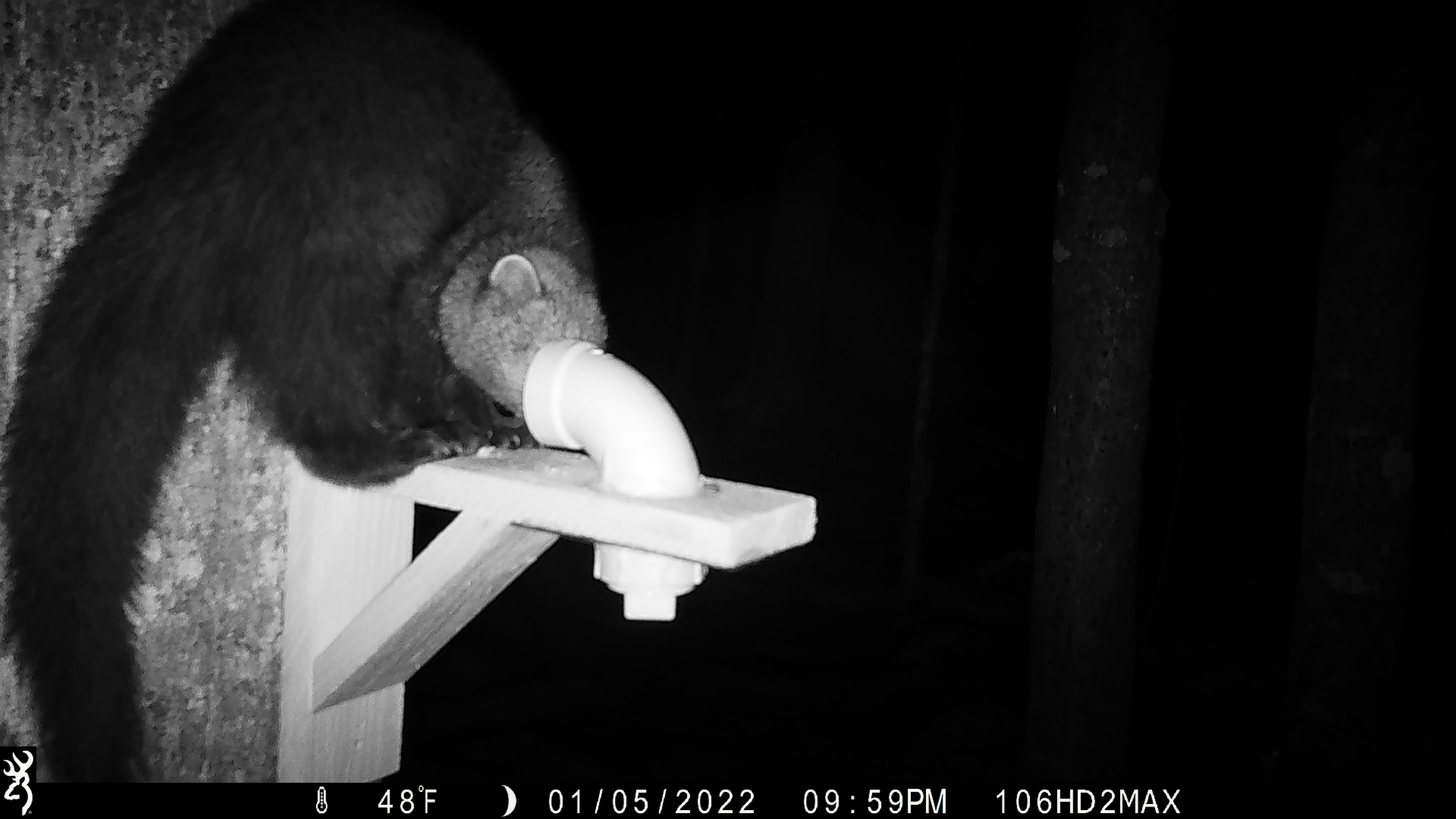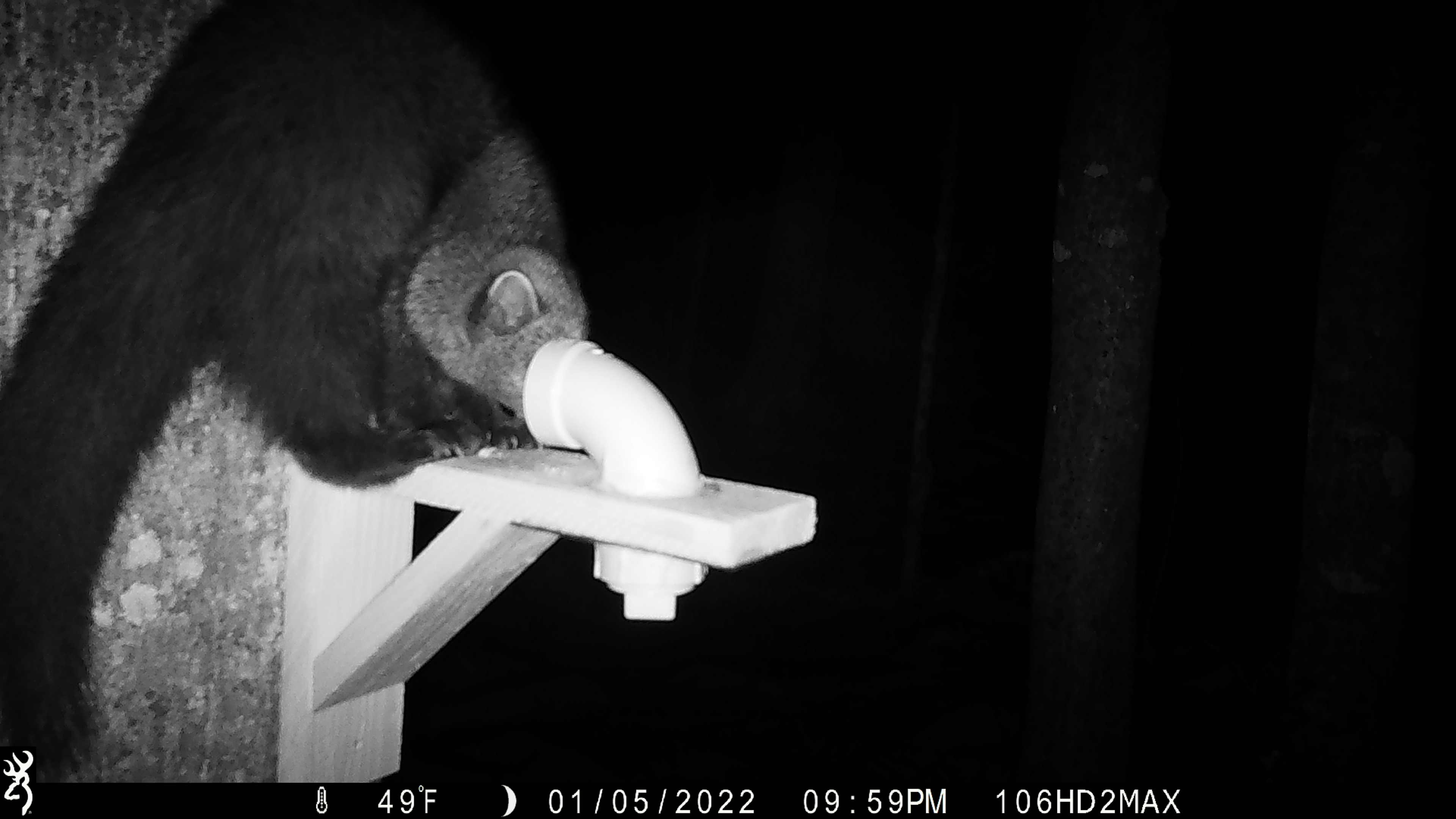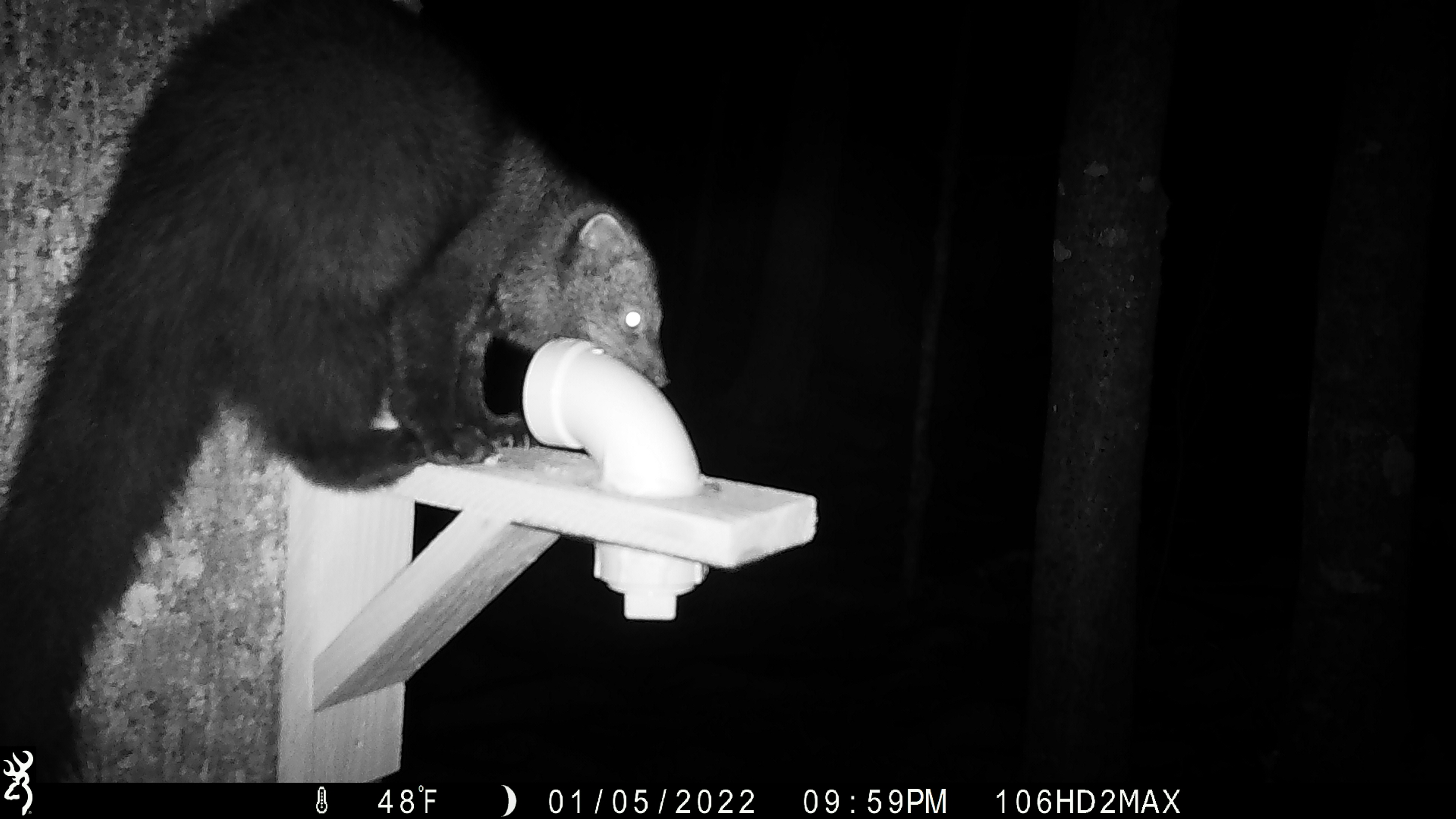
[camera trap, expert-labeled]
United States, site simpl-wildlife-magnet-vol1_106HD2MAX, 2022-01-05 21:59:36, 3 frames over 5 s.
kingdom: Animalia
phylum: Chordata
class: Mammalia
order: Carnivora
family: Mustelidae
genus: Pekania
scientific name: Pekania pennanti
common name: fisher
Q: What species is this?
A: Fisher (Pekania pennanti).